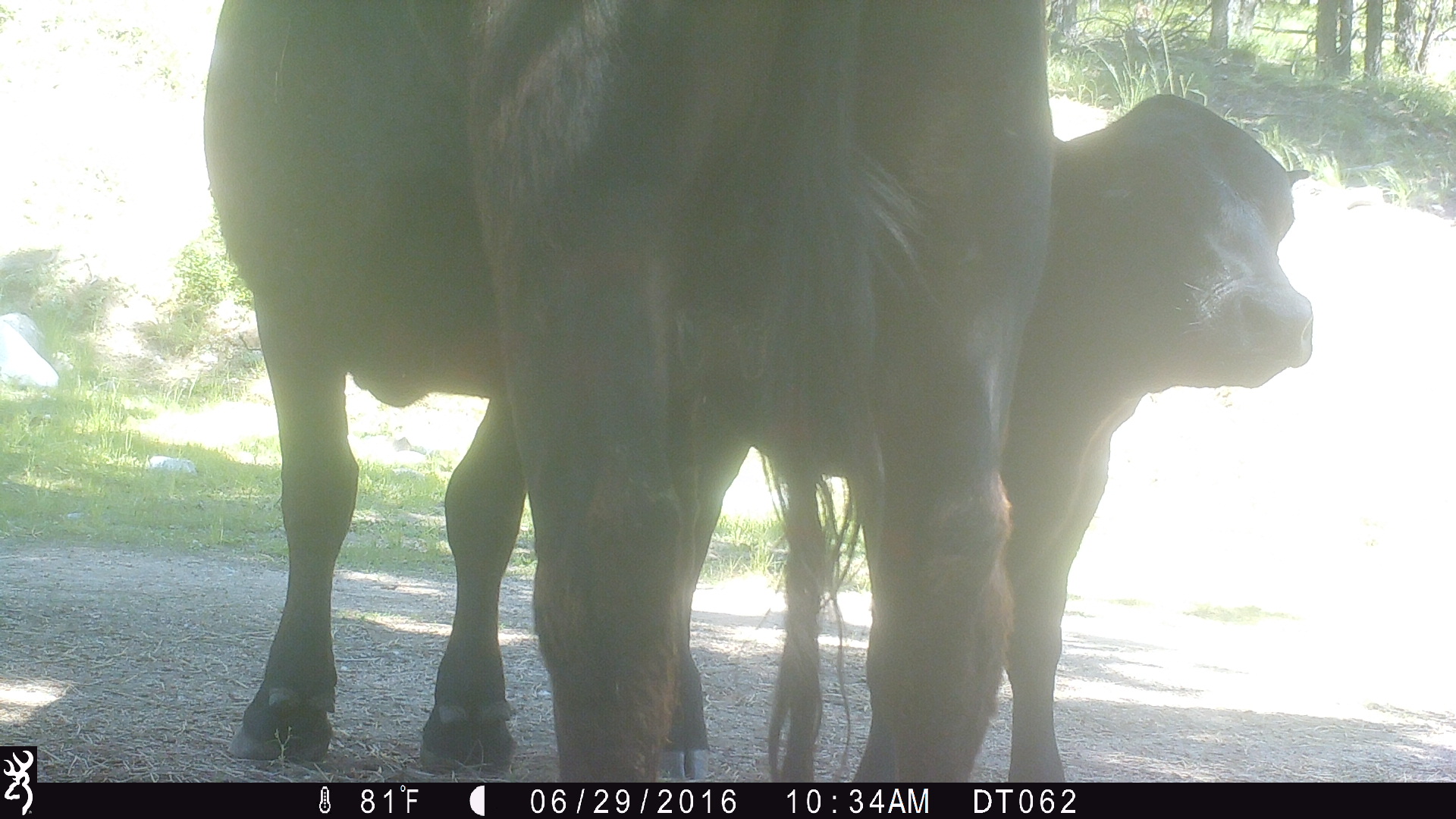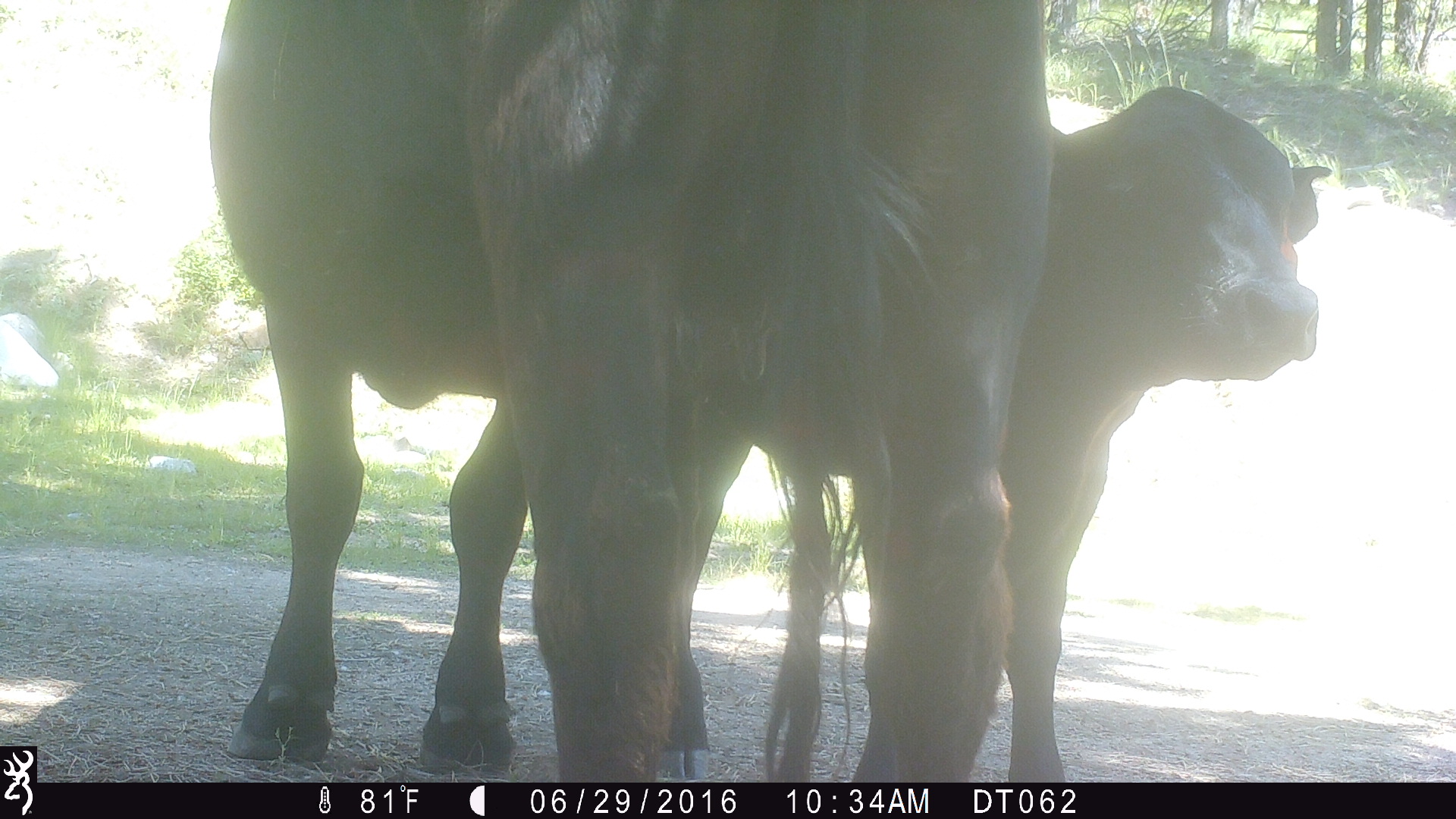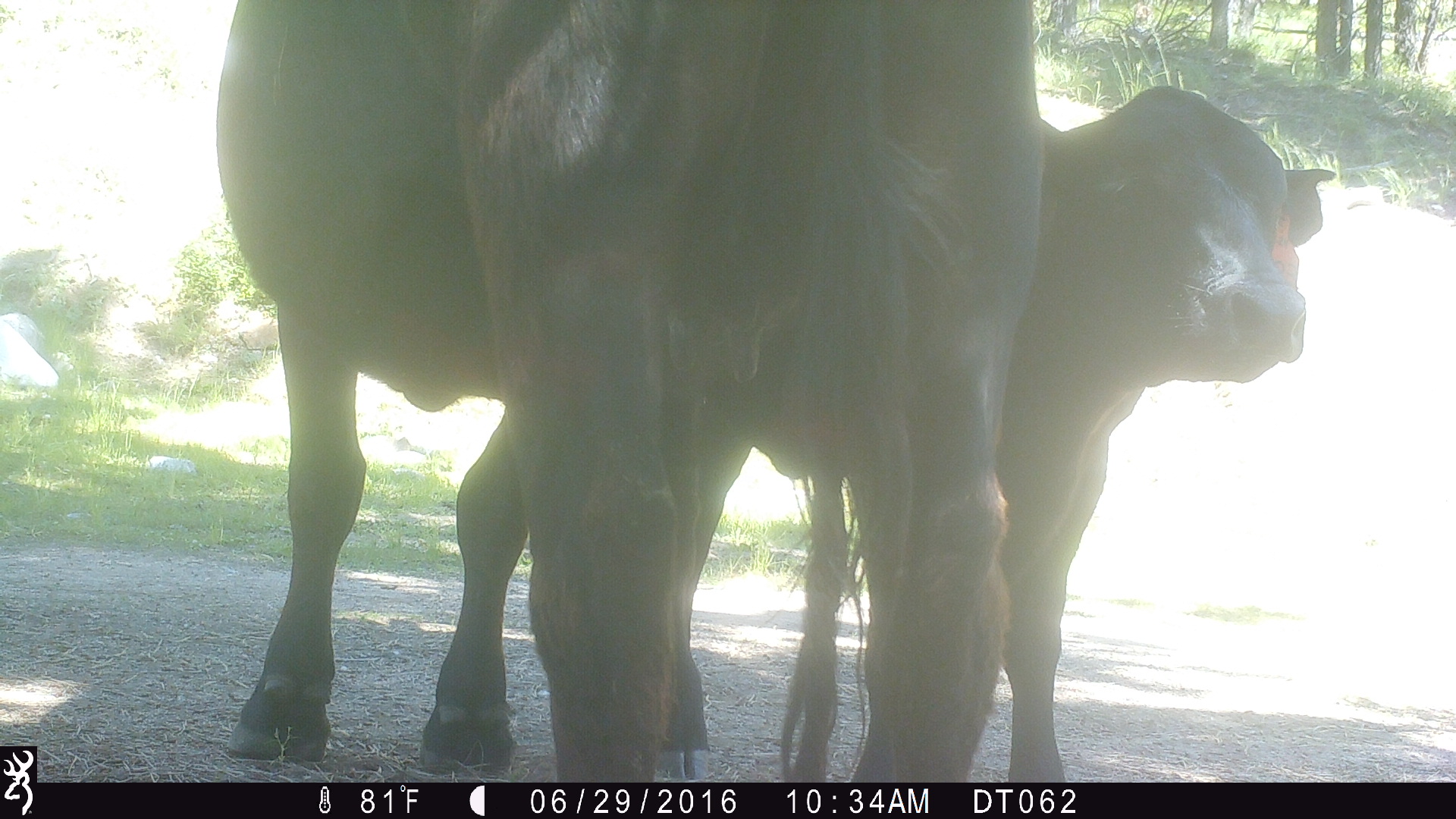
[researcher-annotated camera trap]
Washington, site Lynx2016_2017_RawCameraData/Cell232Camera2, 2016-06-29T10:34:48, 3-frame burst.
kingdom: Animalia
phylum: Chordata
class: Mammalia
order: Artiodactyla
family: Bovidae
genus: Bos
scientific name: Bos taurus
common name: domestic cattle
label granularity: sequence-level